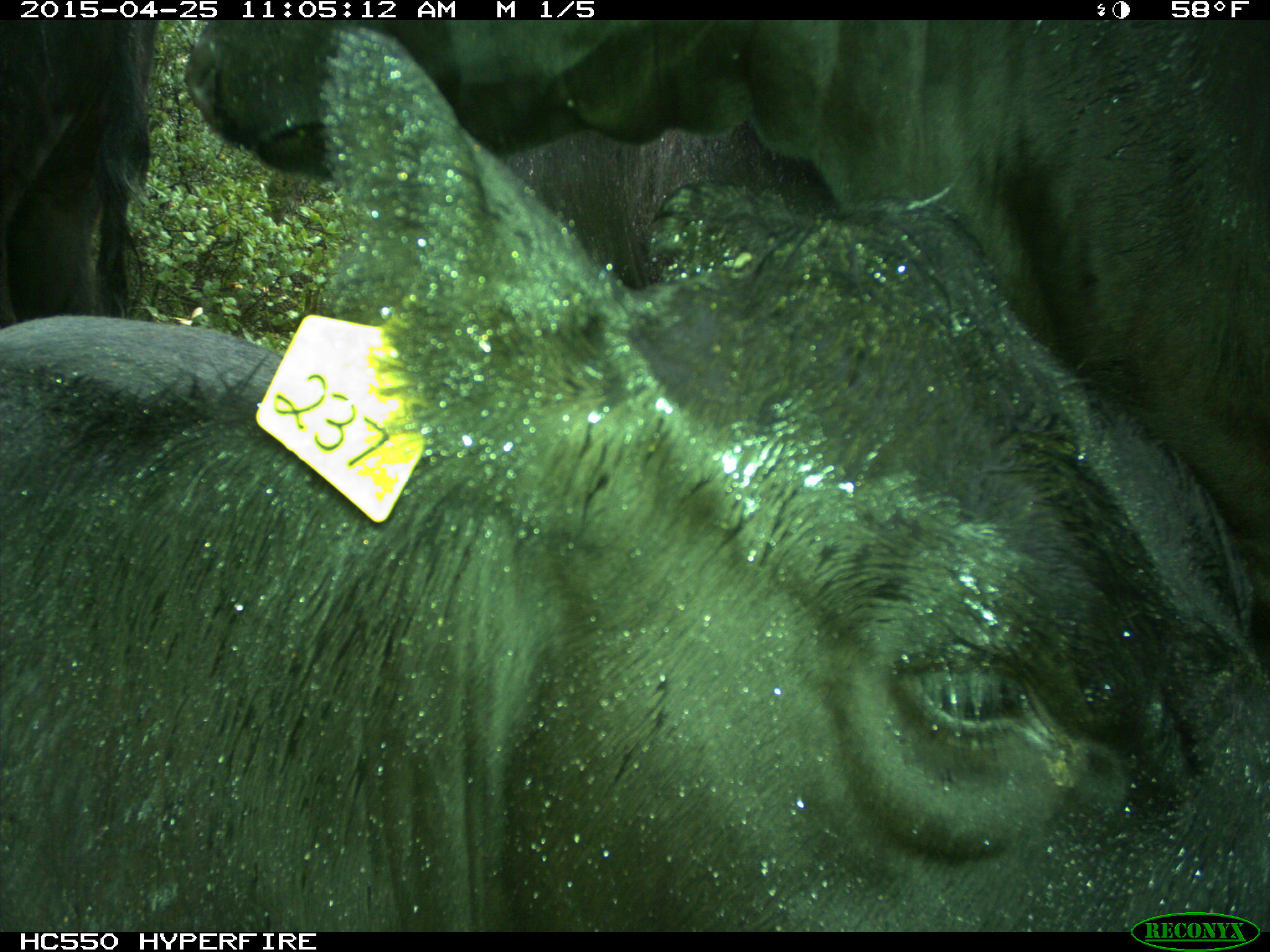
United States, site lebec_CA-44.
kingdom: Animalia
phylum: Chordata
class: Mammalia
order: Artiodactyla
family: Suidae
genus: Sus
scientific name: Sus scrofa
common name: wild boar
Sus scrofa (wild boar).